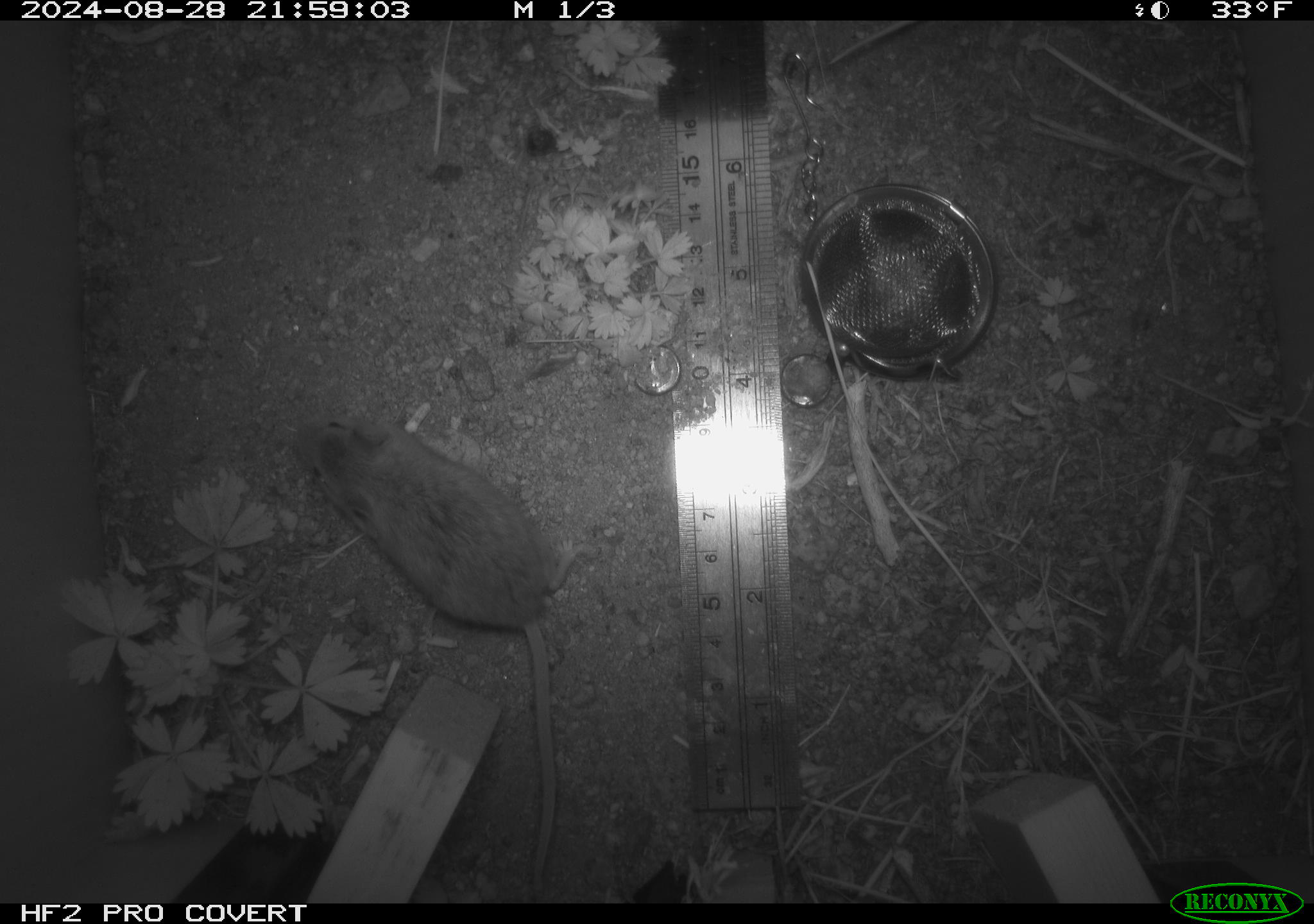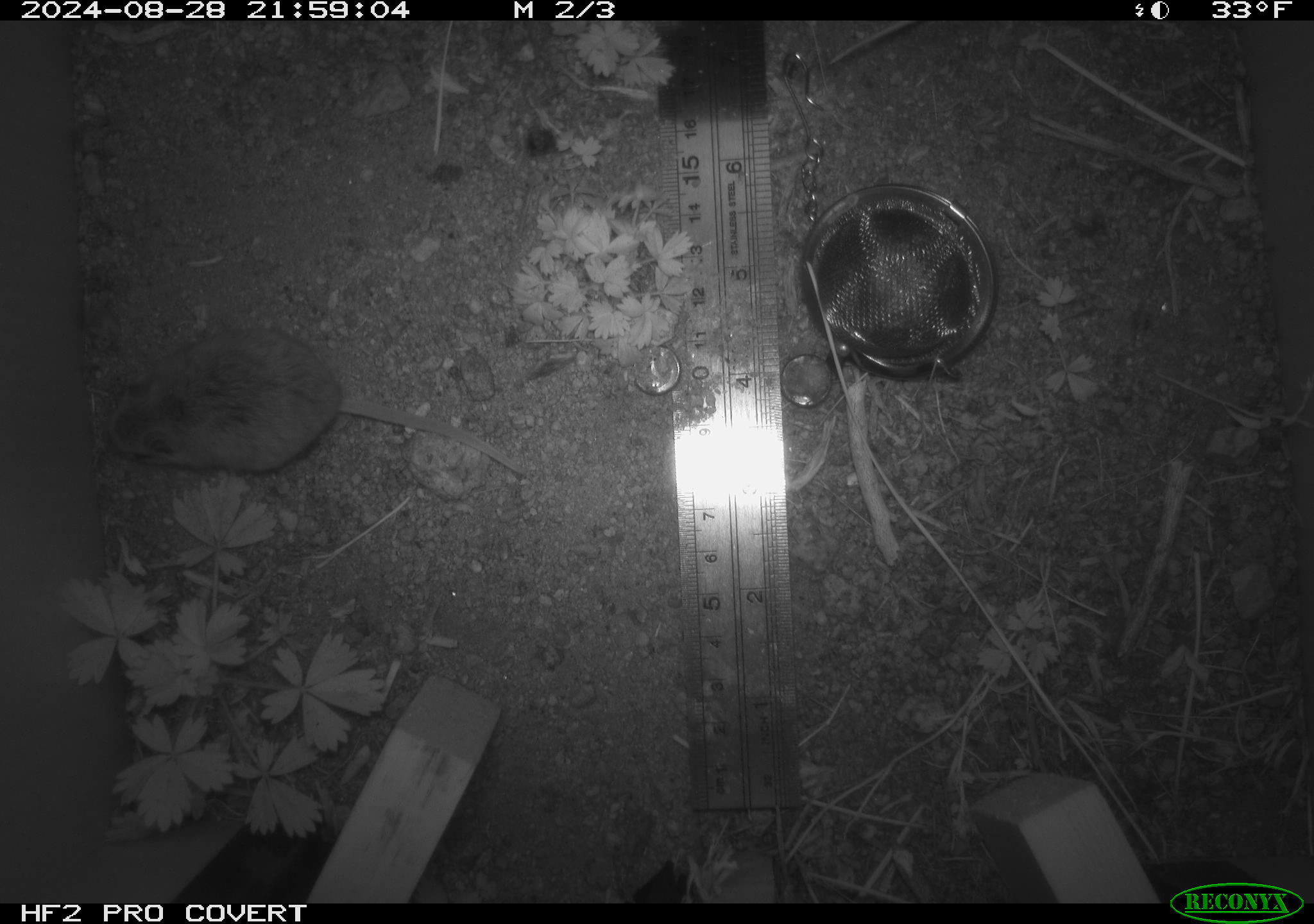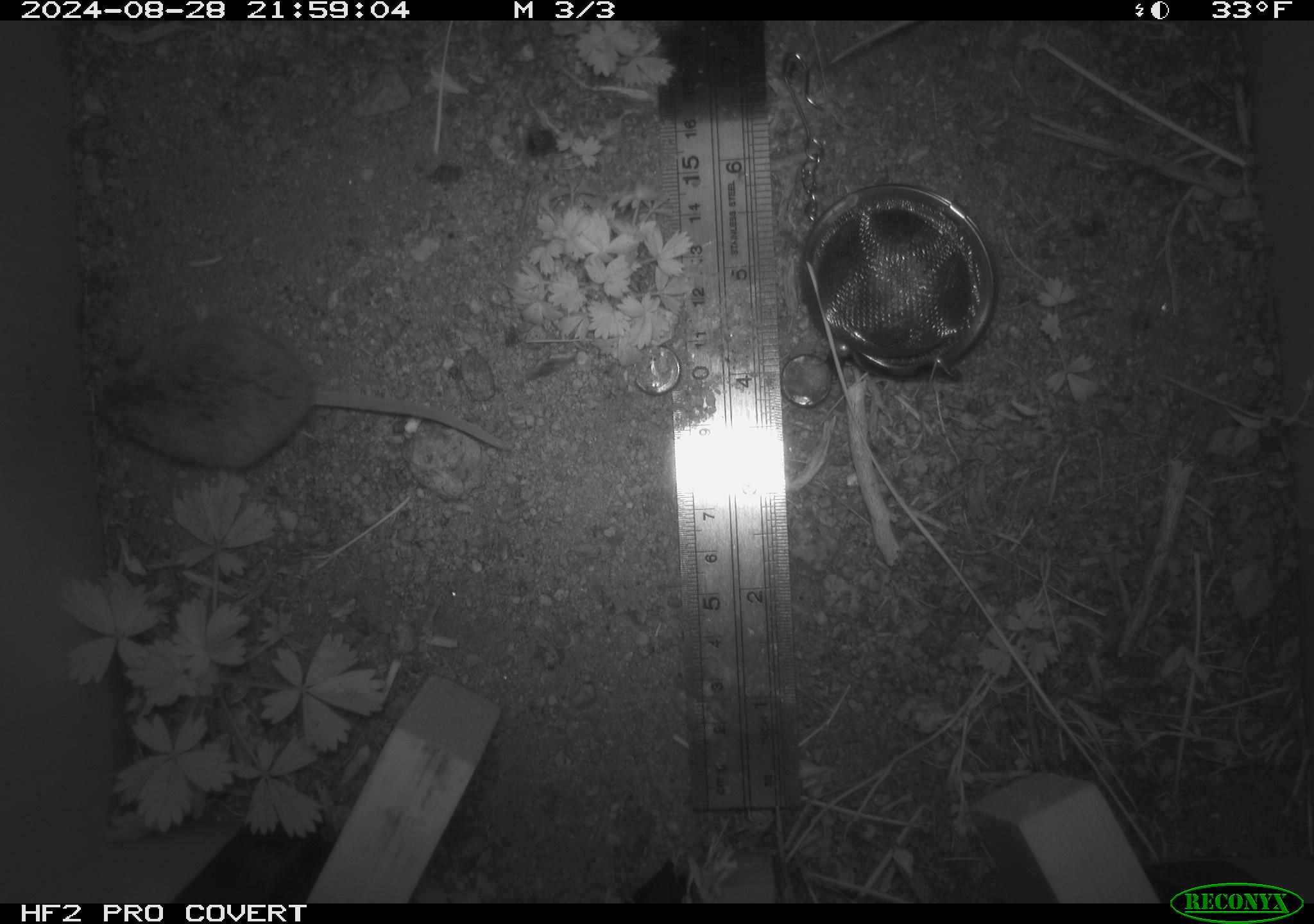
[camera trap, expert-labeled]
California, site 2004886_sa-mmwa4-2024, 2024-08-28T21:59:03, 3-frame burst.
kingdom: Animalia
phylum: Chordata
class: Mammalia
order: Rodentia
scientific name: Rodentia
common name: mouse species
Mouse species (Rodentia).